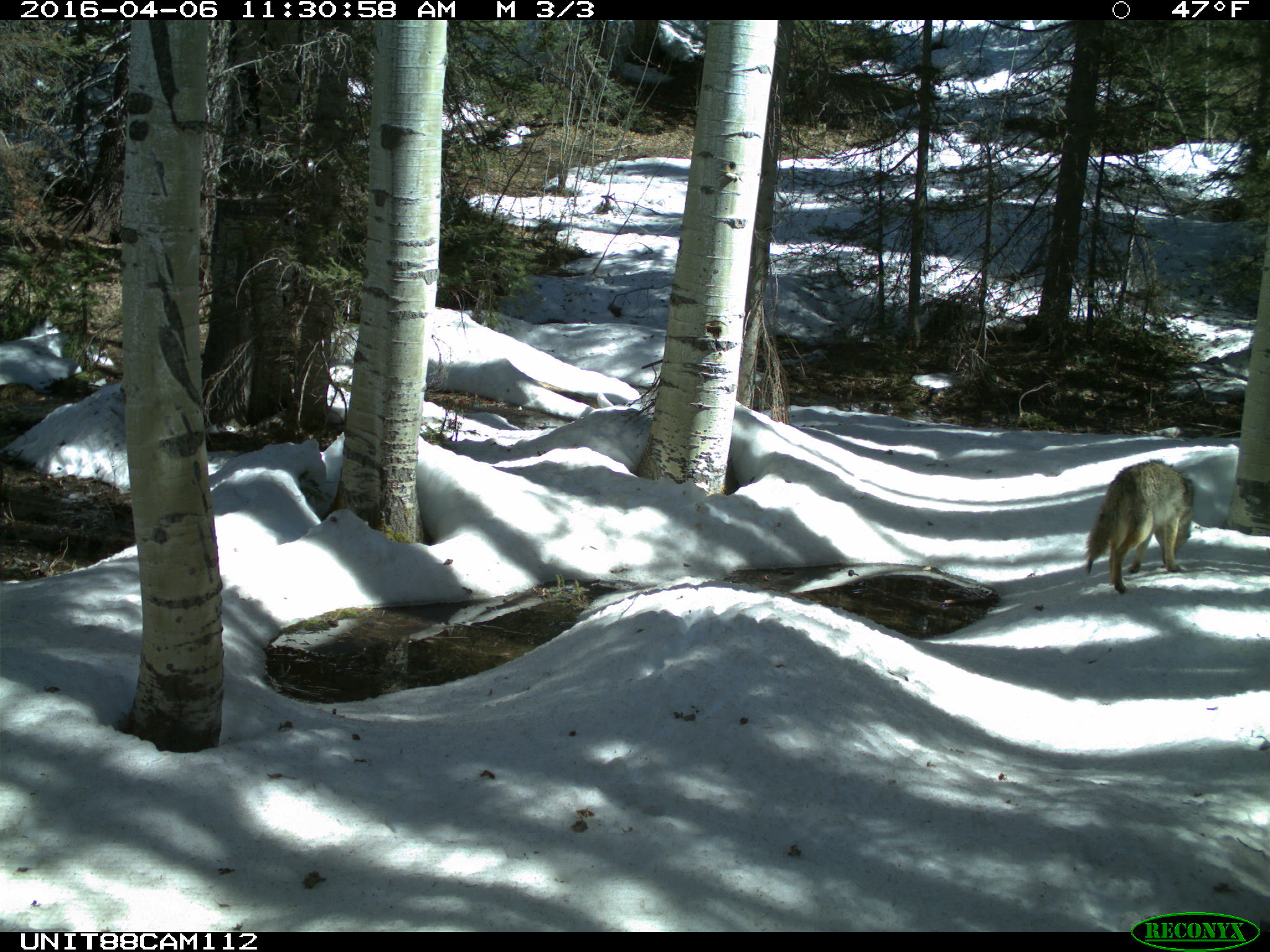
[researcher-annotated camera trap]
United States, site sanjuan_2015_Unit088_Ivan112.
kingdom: Animalia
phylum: Chordata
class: Mammalia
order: Carnivora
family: Canidae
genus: Canis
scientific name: Canis latrans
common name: coyote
Canis latrans (coyote).